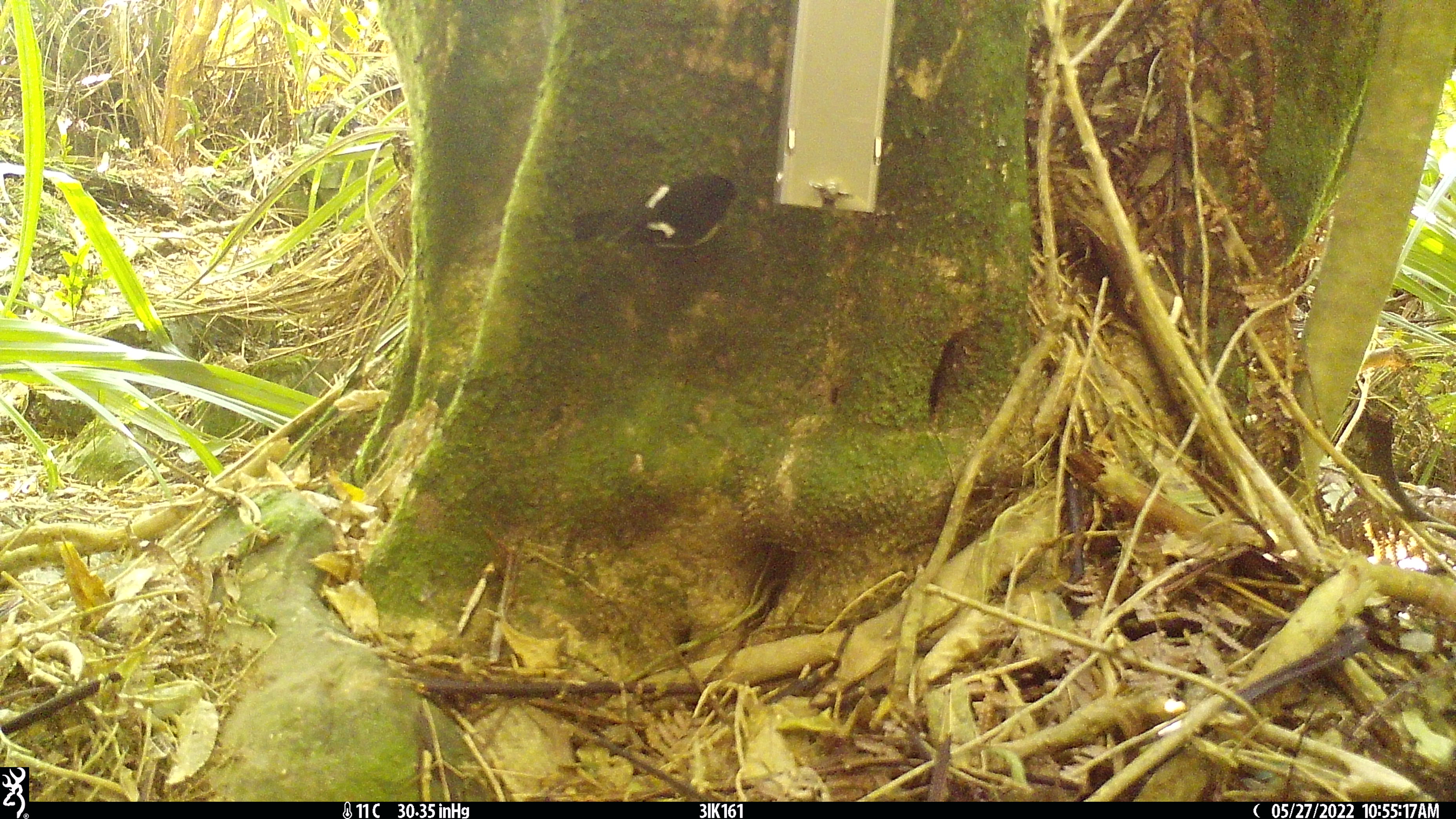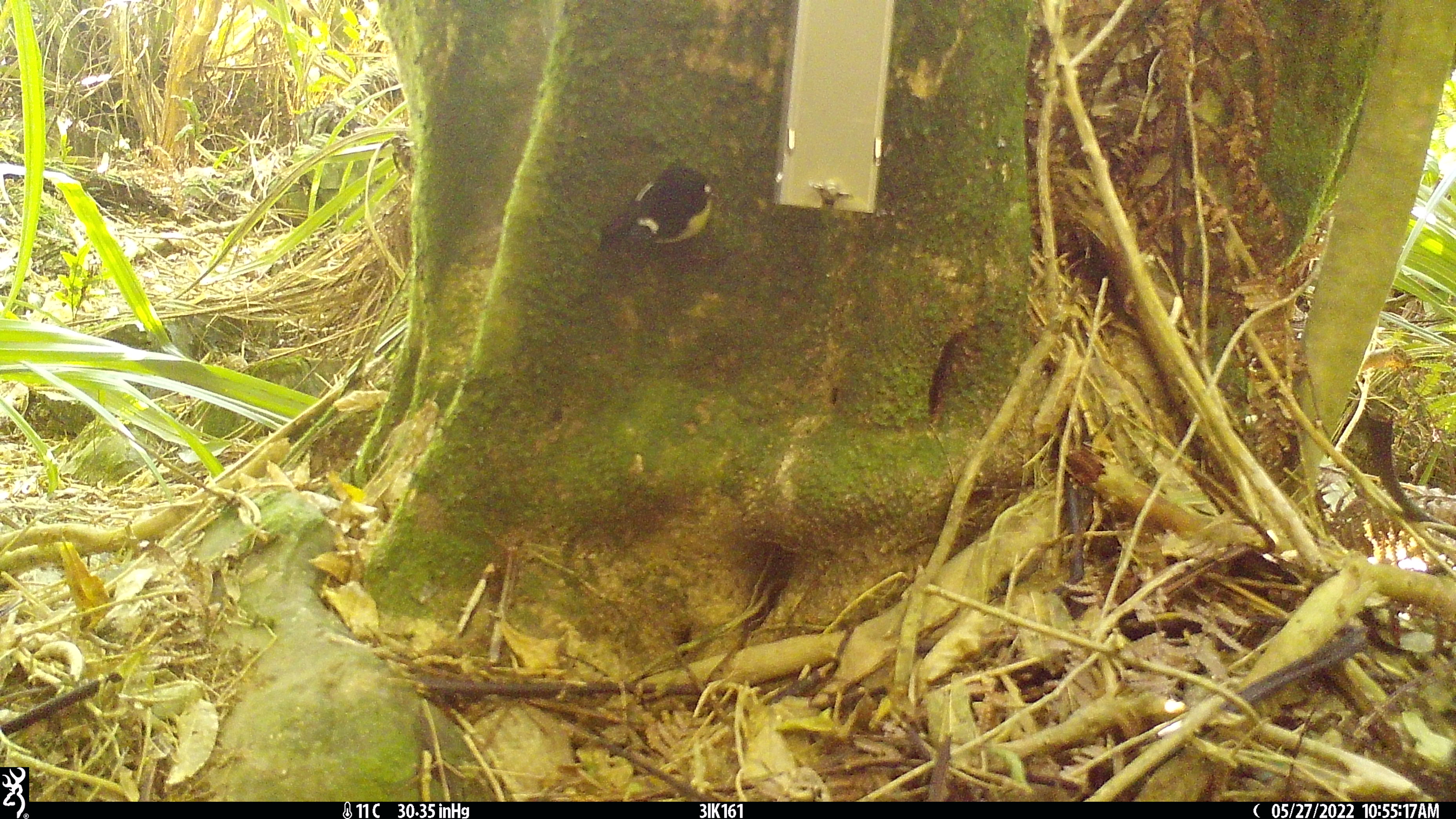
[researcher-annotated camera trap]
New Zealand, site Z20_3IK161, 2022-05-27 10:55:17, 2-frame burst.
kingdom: Animalia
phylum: Chordata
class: Aves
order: Passeriformes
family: Petroicidae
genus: Petroica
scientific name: Petroica macrocephala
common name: tomtit